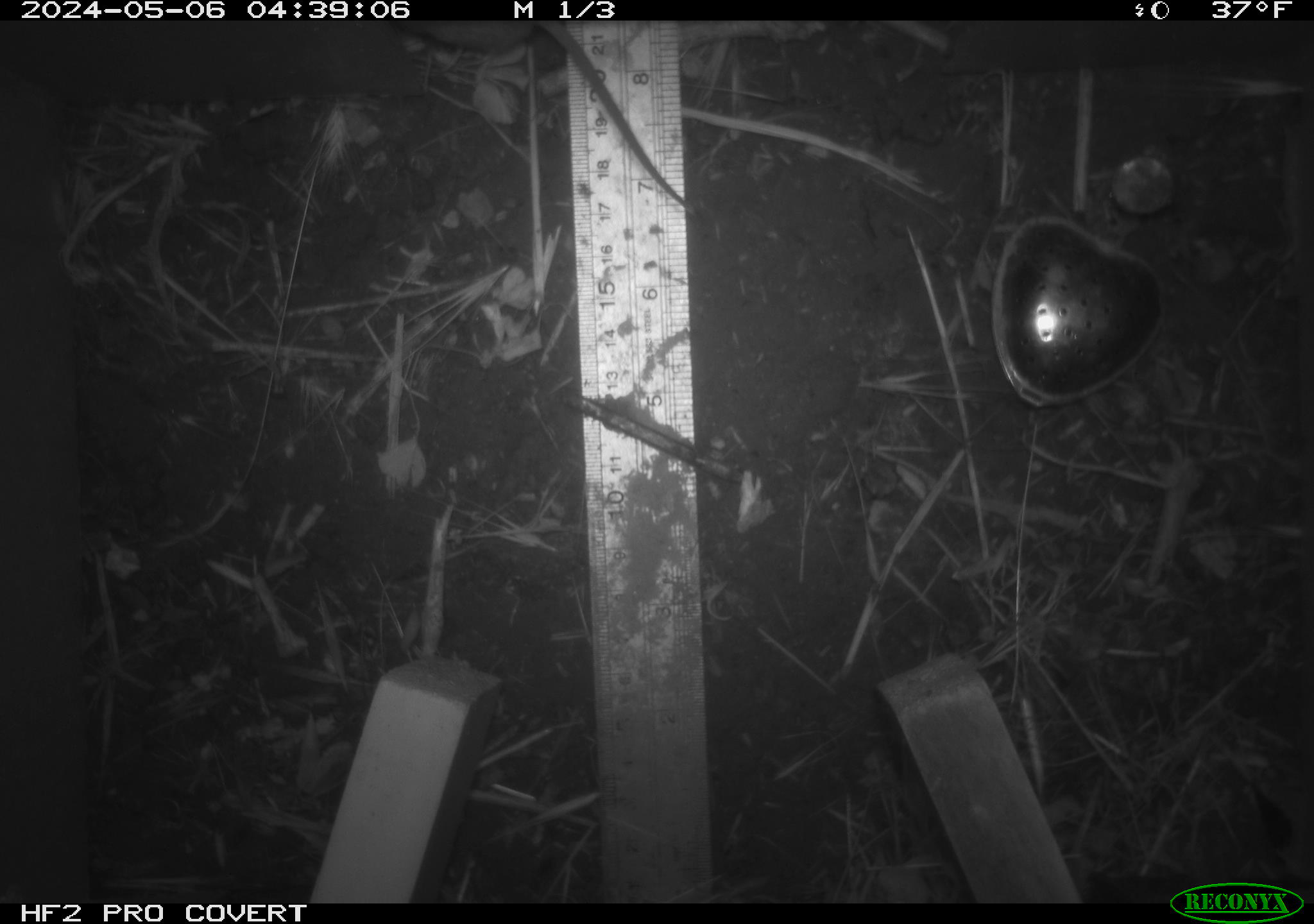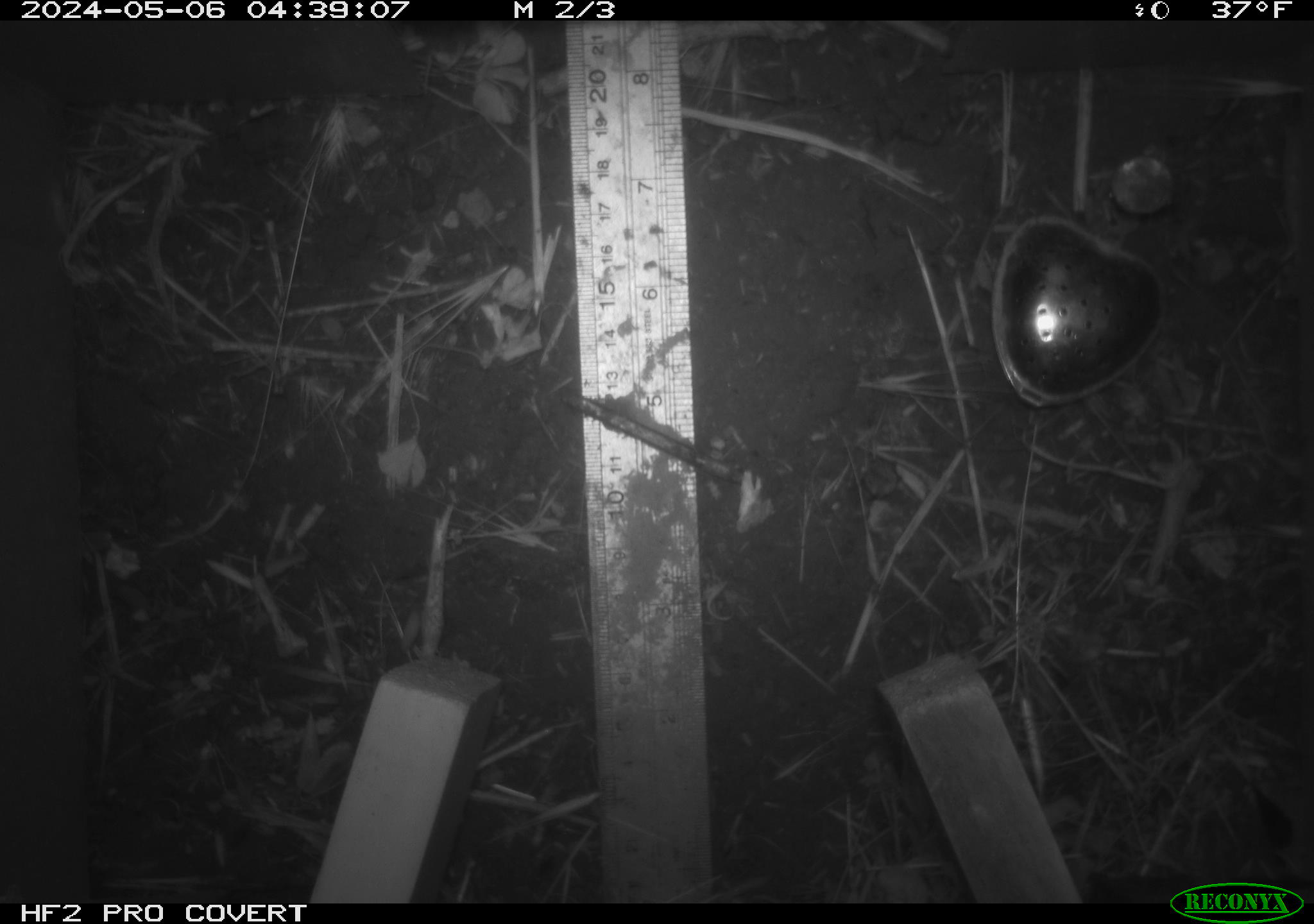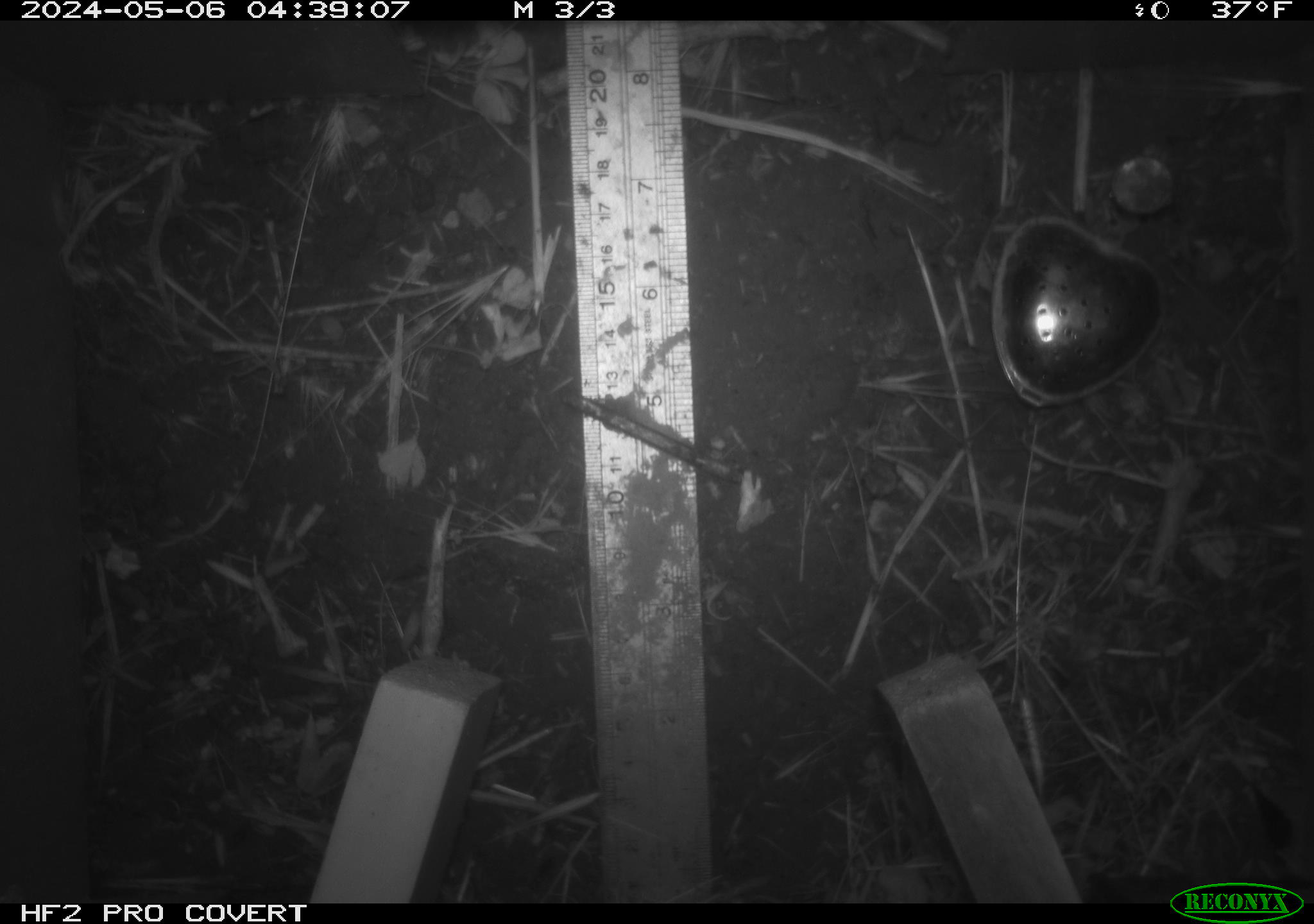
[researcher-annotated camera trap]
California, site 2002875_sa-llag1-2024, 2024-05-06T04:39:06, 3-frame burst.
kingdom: Animalia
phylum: Chordata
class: Mammalia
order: Rodentia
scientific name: Rodentia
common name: mouse species